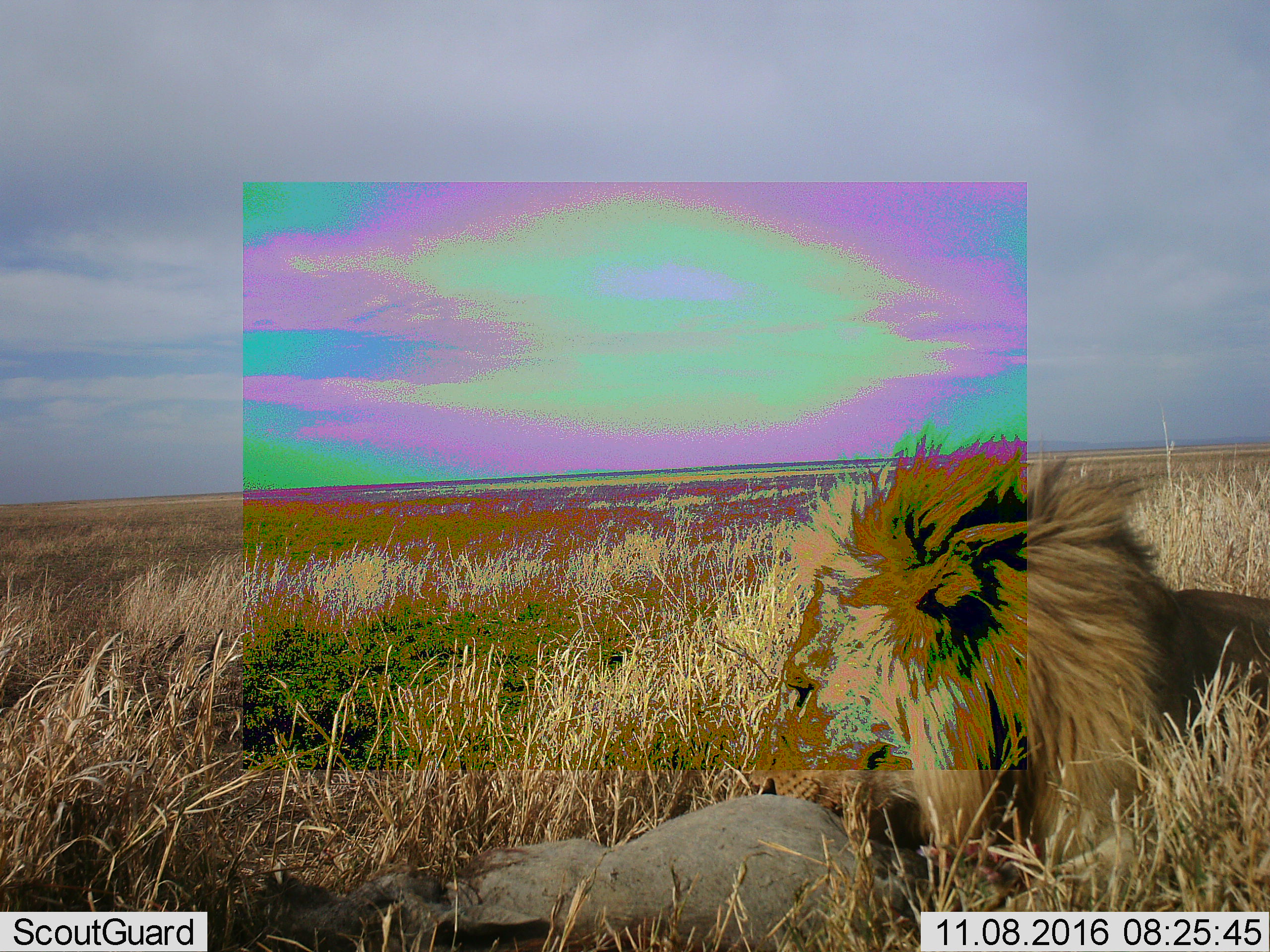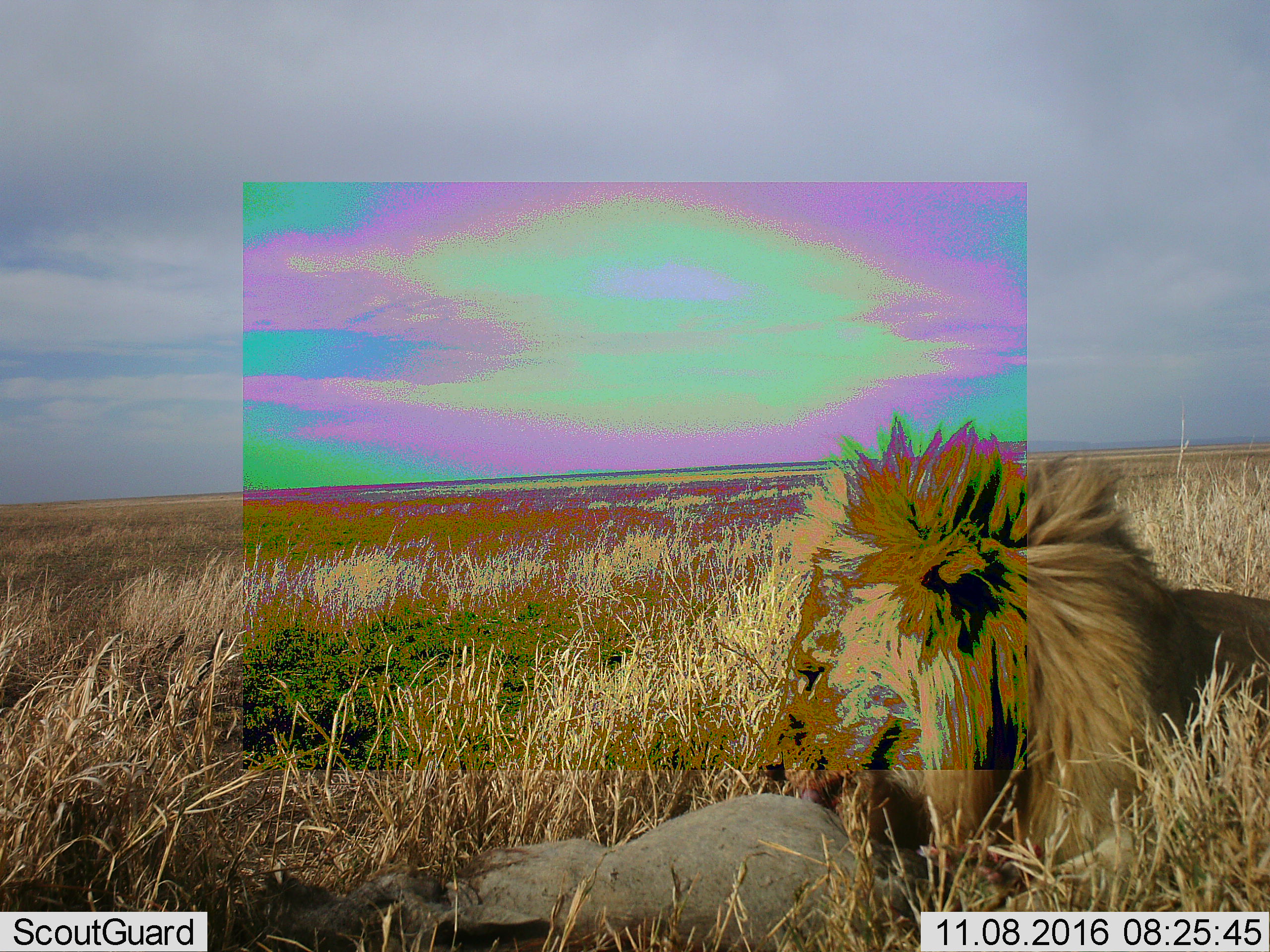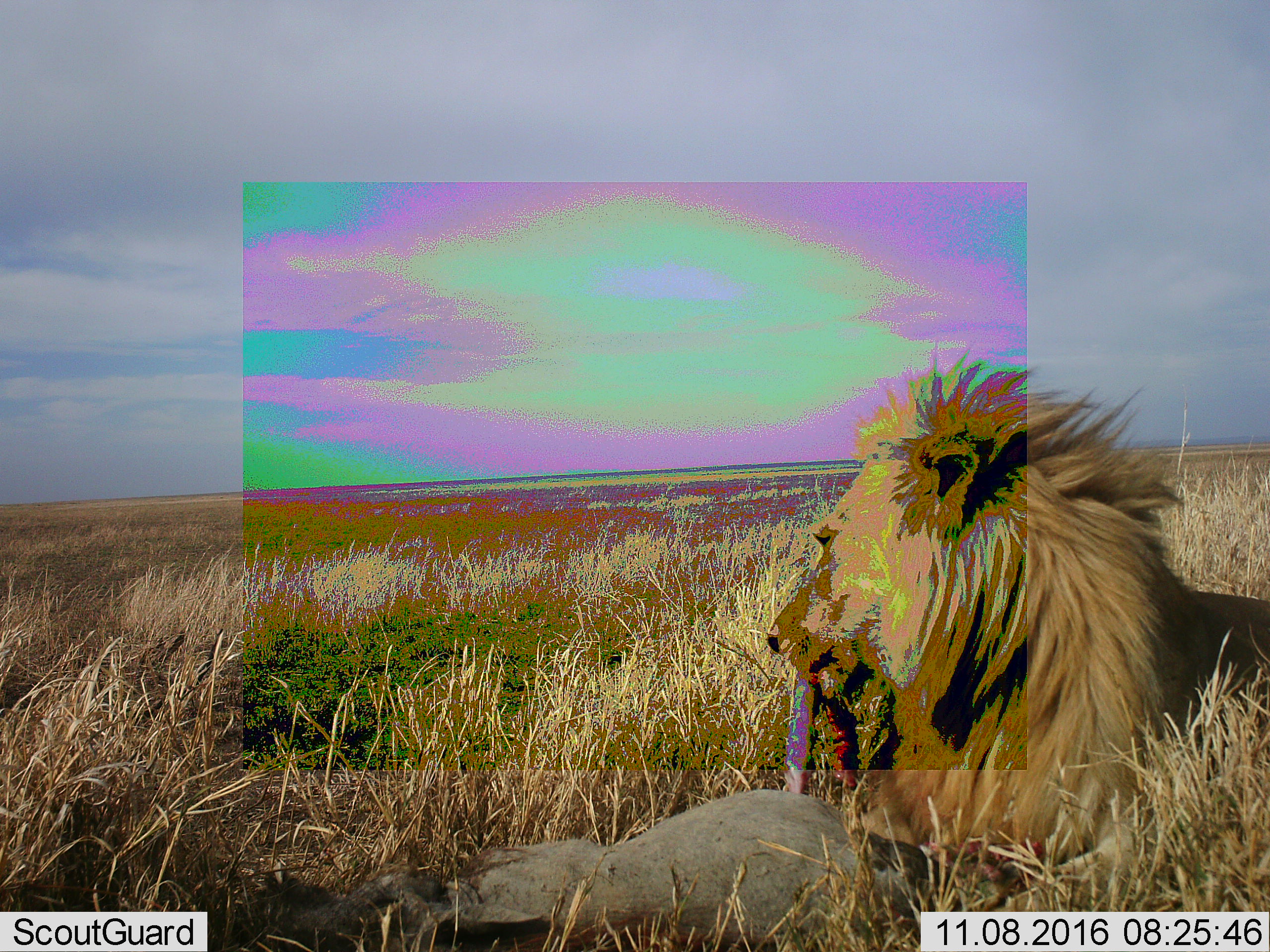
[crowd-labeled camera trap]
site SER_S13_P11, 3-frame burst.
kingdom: Animalia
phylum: Chordata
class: Mammalia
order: Carnivora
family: Felidae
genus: Panthera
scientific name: Panthera leo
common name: lion male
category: lionmale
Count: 1.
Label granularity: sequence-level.